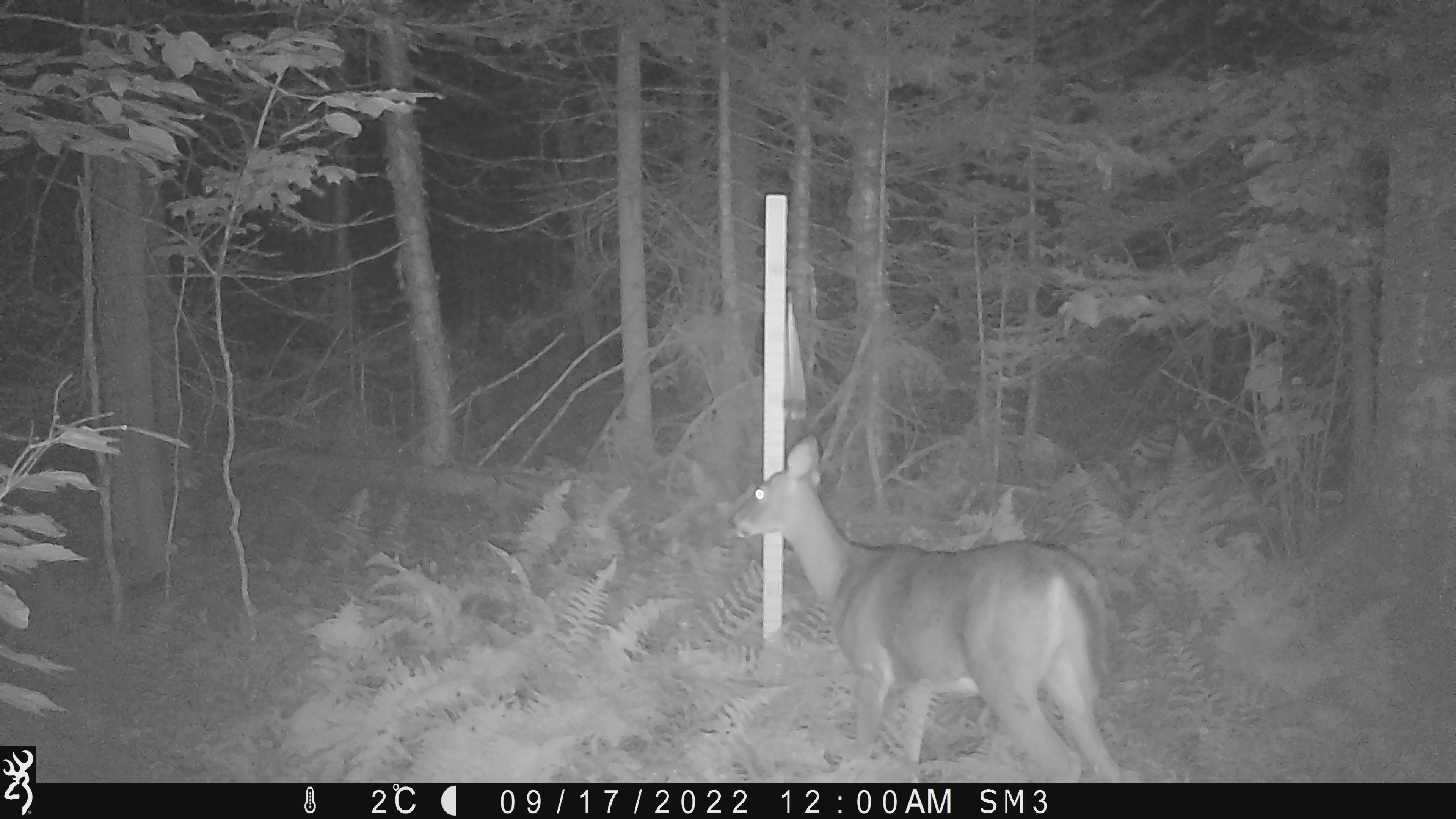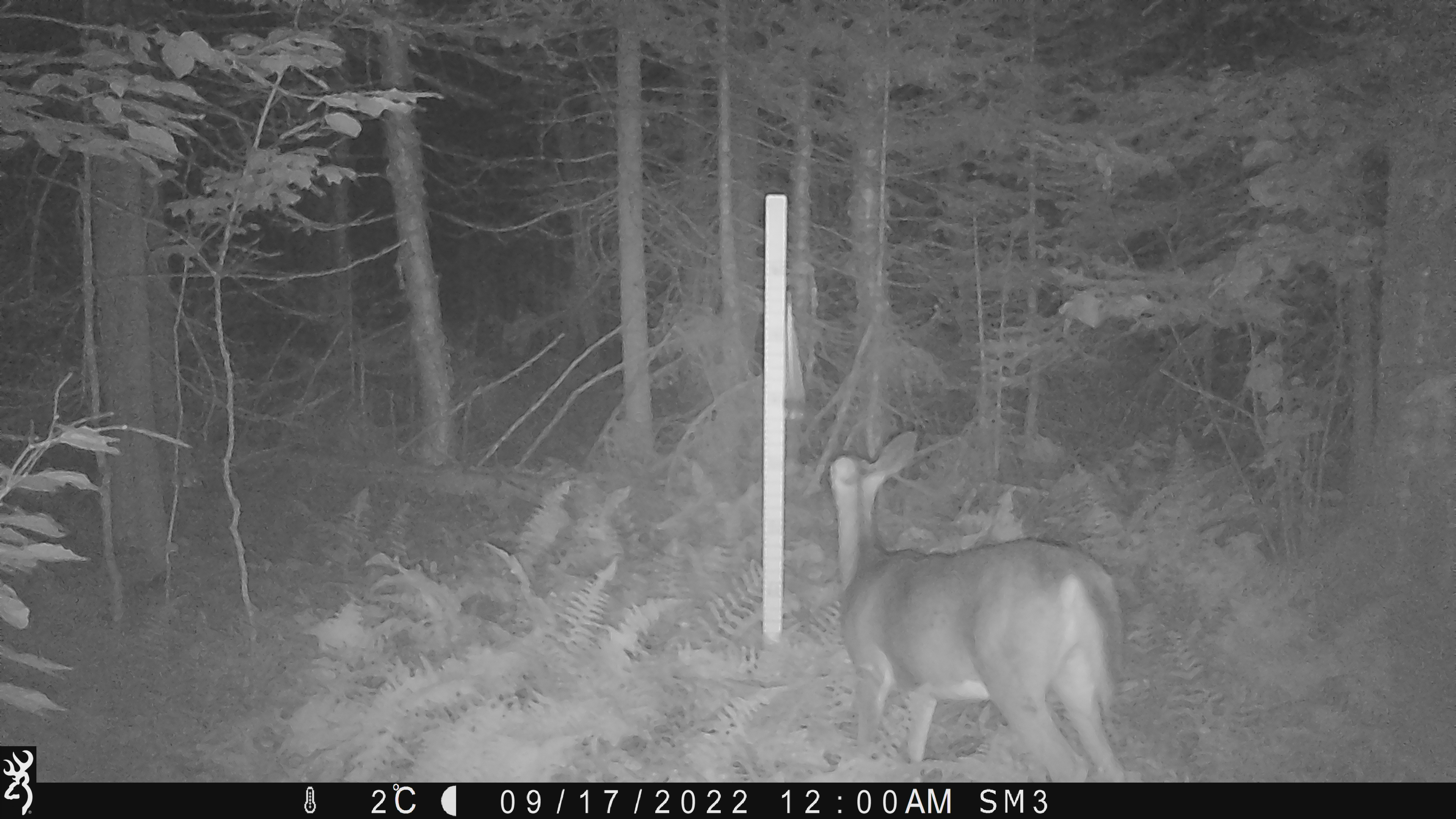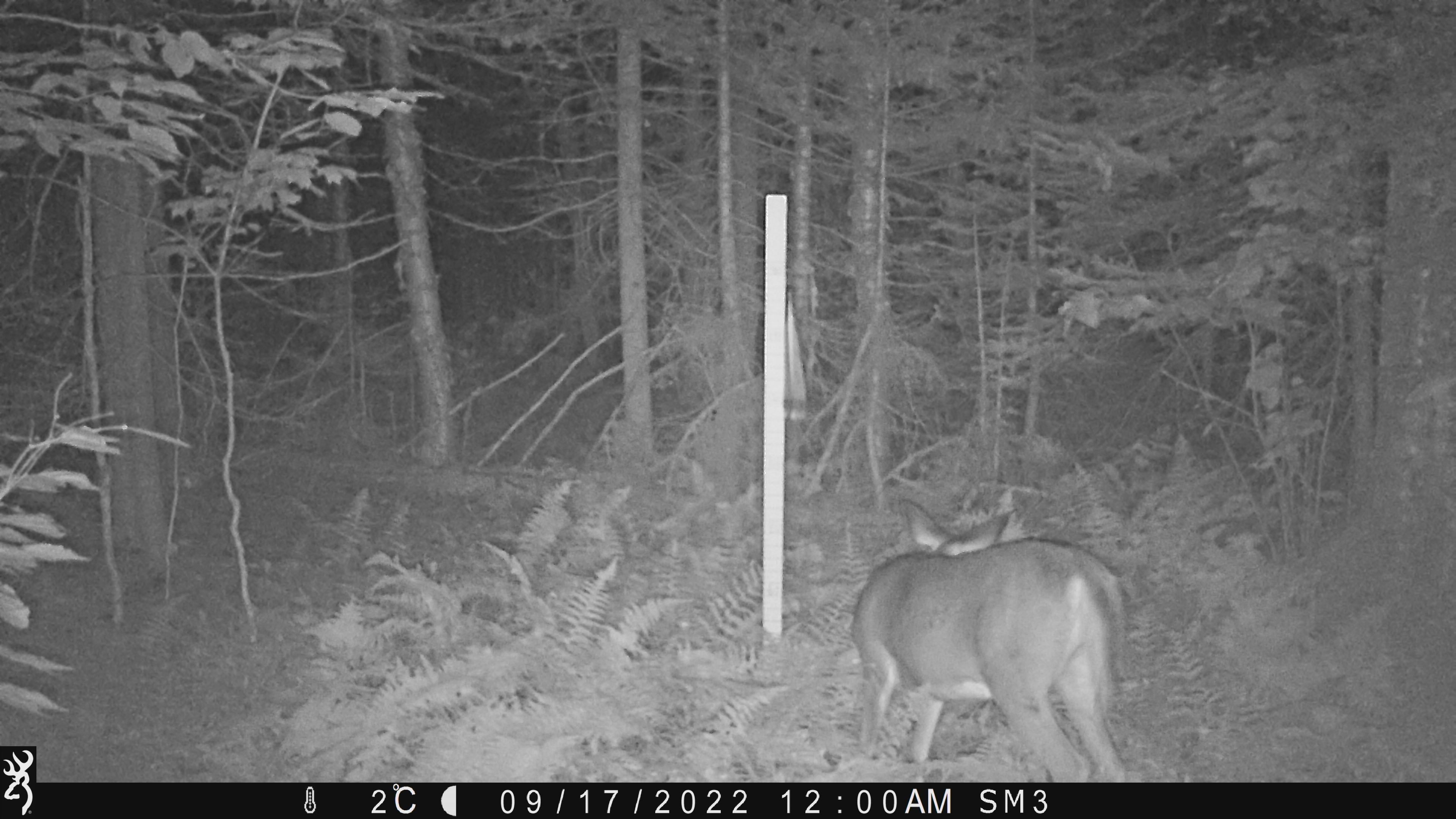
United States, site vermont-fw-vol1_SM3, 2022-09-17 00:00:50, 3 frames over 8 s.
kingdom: Animalia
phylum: Chordata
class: Mammalia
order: Artiodactyla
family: Cervidae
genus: Odocoileus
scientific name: Odocoileus virginianus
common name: white-tailed deer